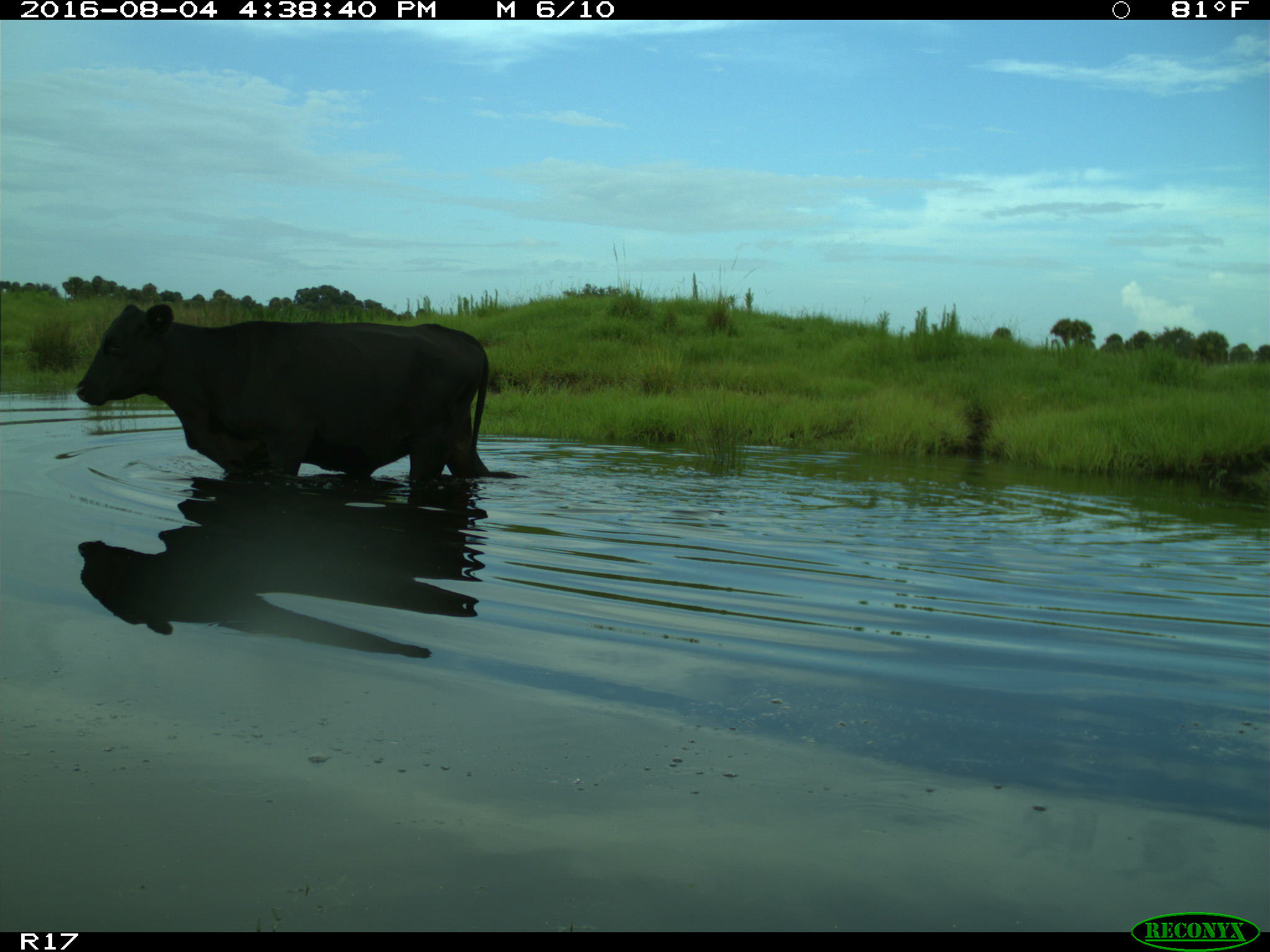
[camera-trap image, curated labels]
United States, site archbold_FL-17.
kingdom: Animalia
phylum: Chordata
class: Mammalia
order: Artiodactyla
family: Bovidae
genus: Bos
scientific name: Bos taurus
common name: domestic cow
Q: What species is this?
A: Bos taurus (domestic cow).